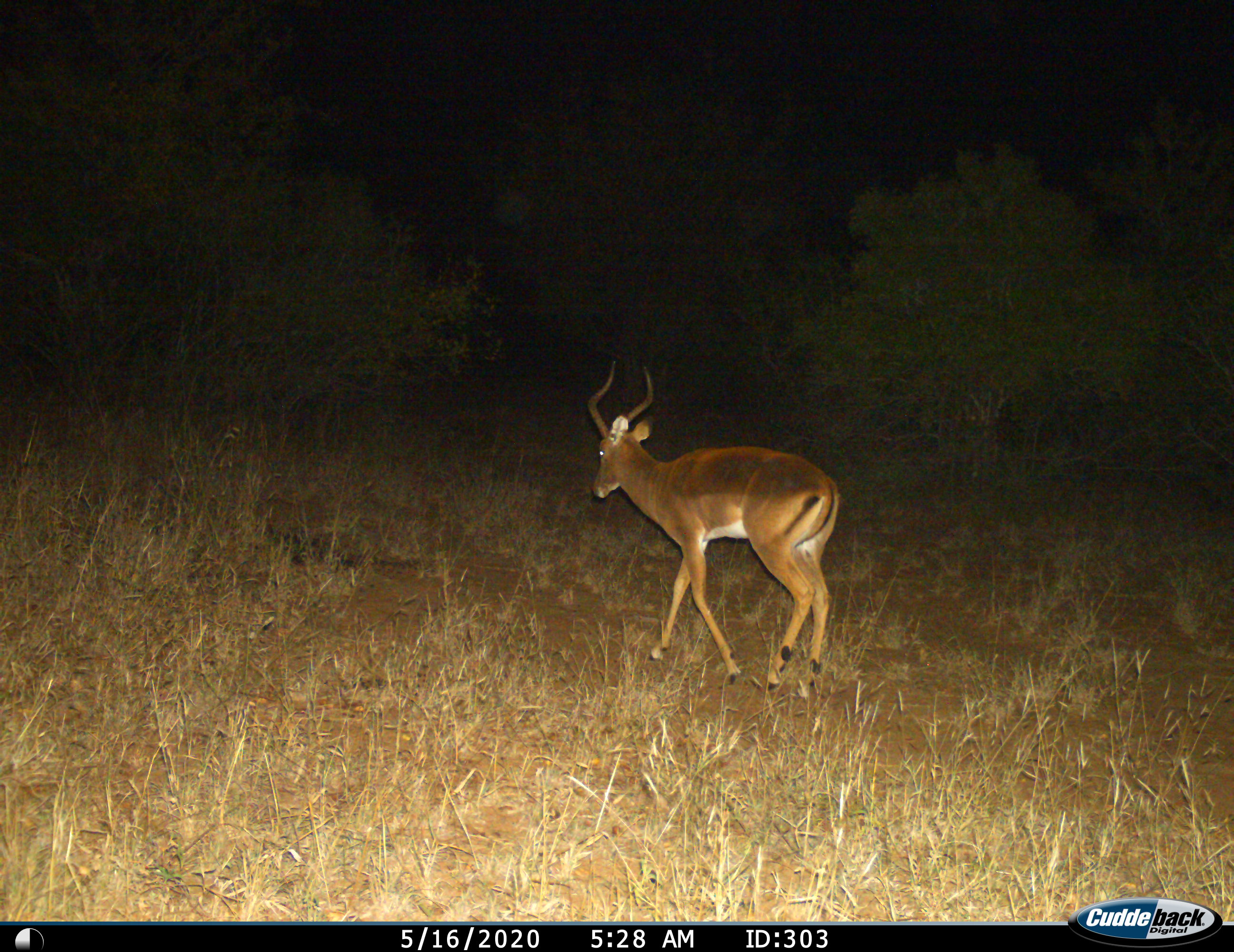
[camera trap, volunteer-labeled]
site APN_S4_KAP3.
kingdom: Animalia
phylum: Chordata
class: Mammalia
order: Artiodactyla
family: Bovidae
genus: Aepyceros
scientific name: Aepyceros melampus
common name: impala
Impala (Aepyceros melampus), count 1. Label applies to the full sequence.